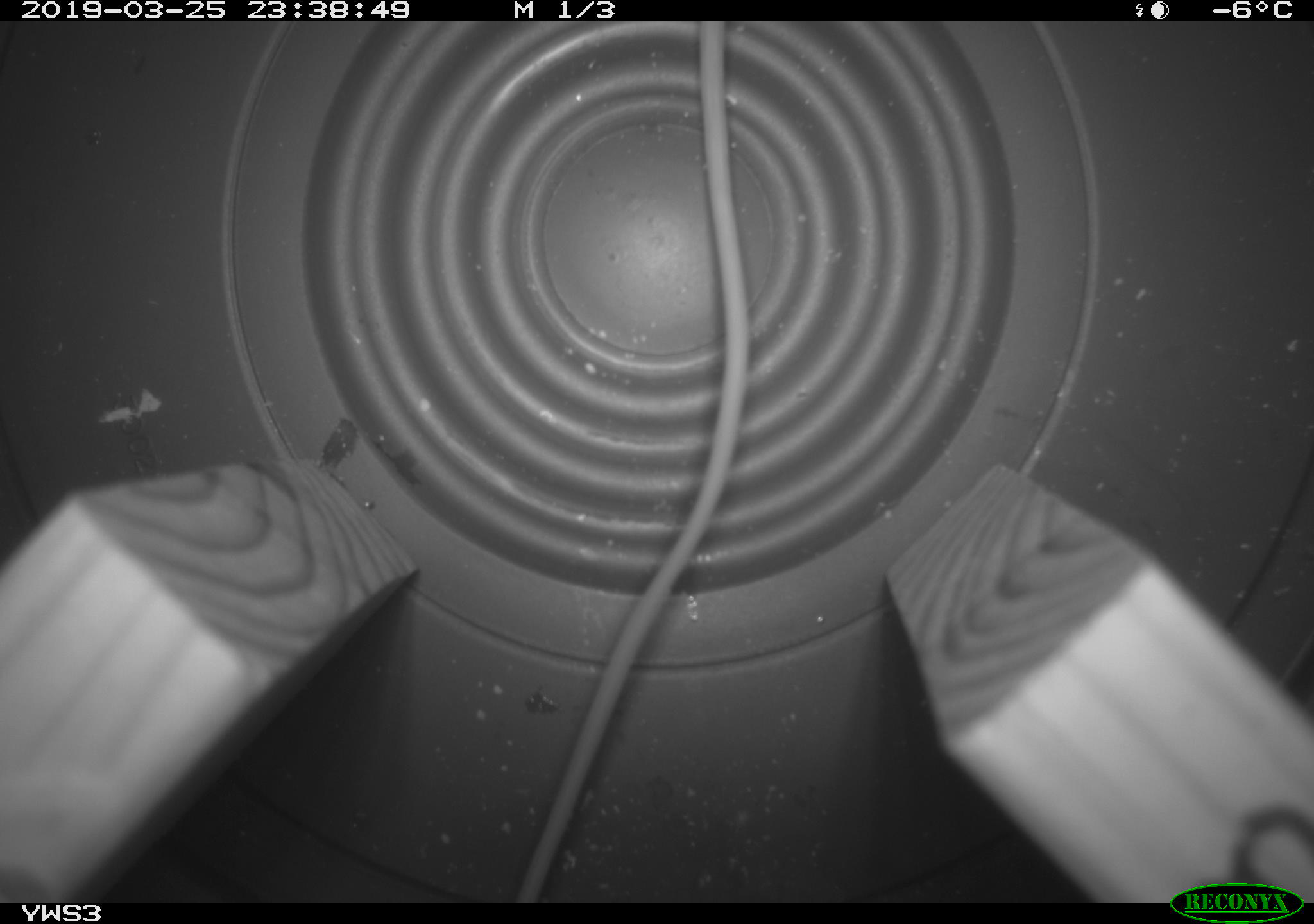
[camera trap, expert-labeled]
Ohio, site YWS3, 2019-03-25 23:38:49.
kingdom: Animalia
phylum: Chordata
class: Mammalia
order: Rodentia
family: Zapodidae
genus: Napaeozapus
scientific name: Napaeozapus insignis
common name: woodland jumping mouse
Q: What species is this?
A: Woodland jumping mouse (Napaeozapus insignis).